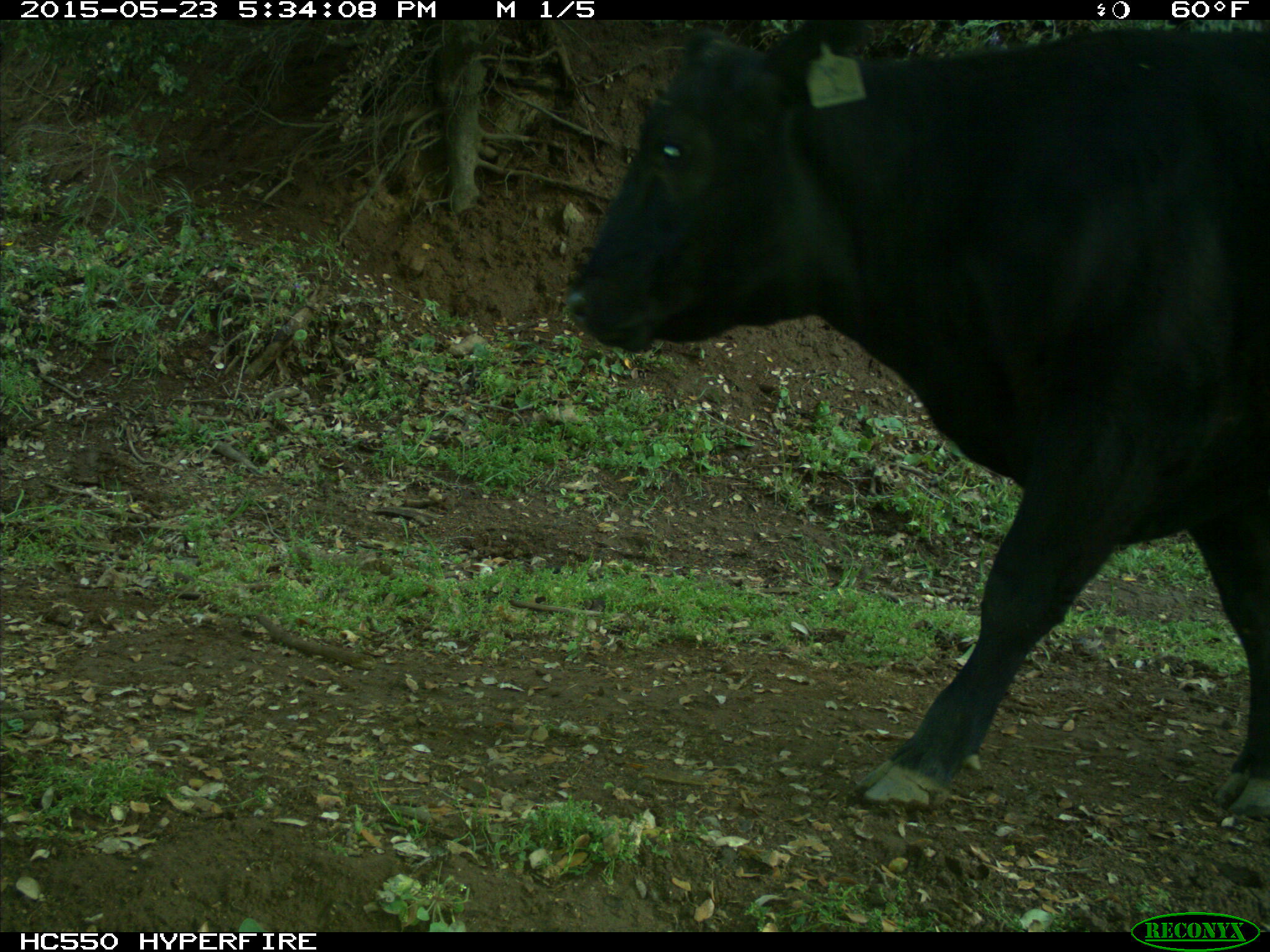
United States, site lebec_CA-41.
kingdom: Animalia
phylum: Chordata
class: Mammalia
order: Artiodactyla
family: Bovidae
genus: Bos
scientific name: Bos taurus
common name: domestic cow